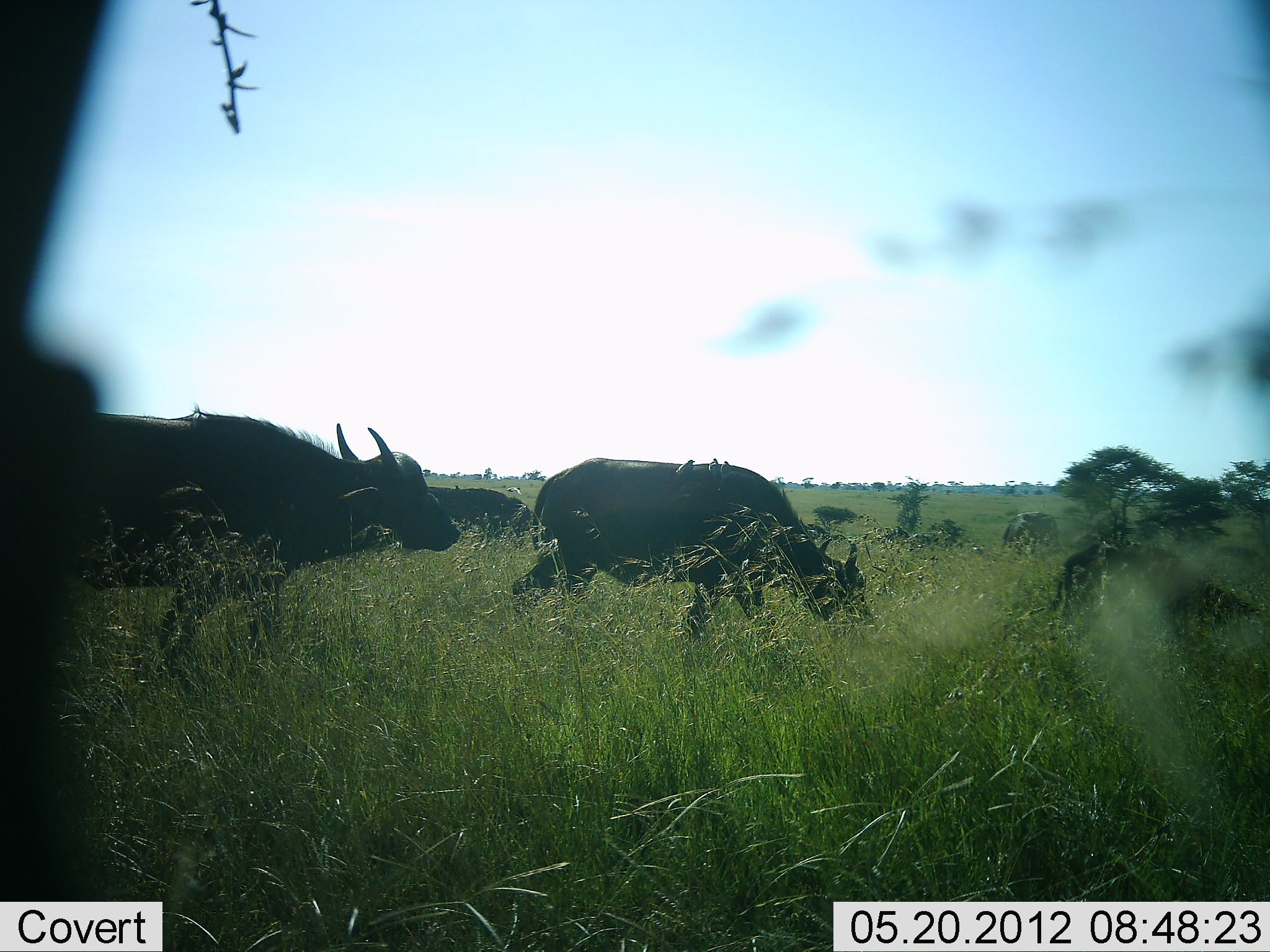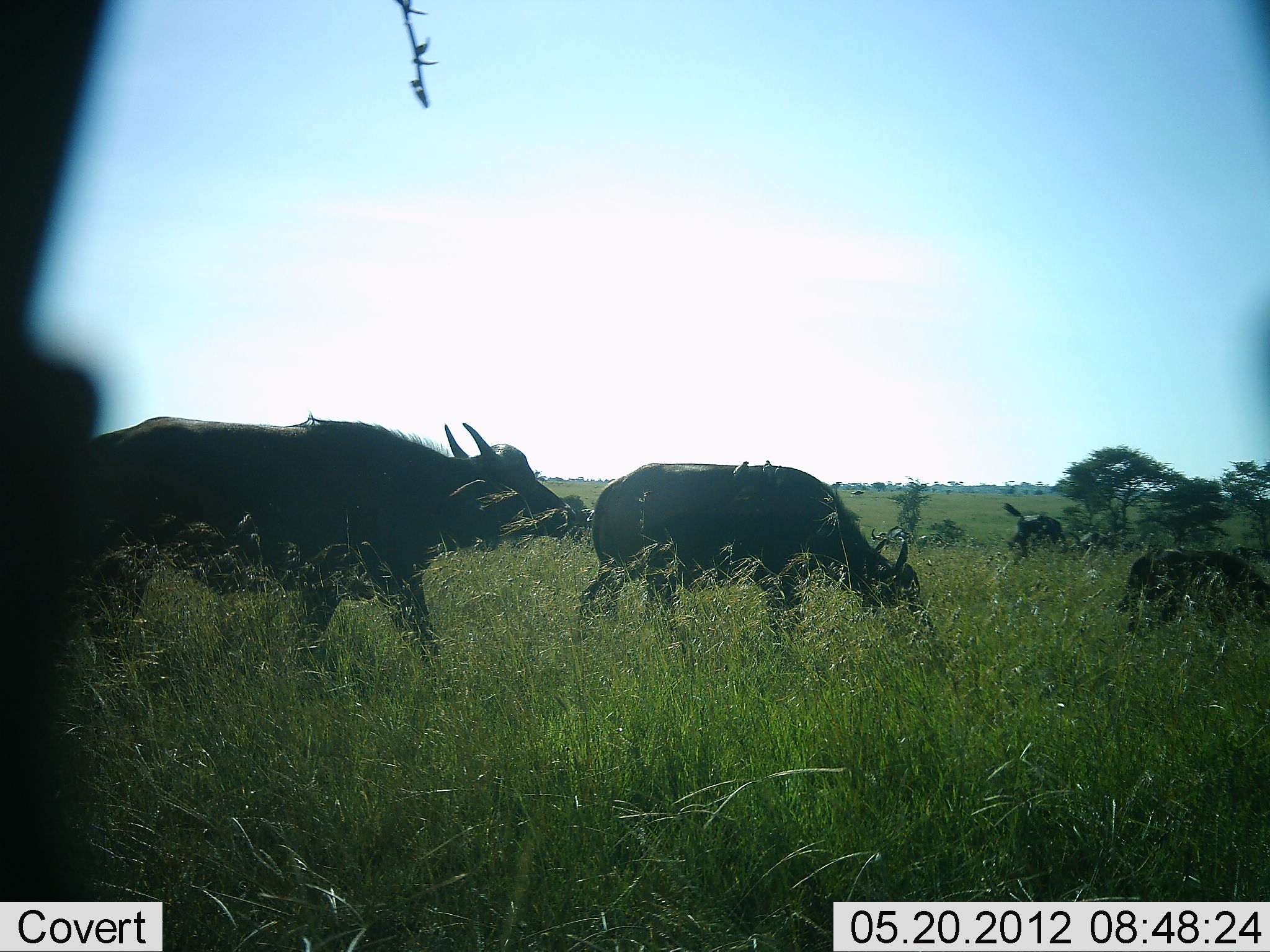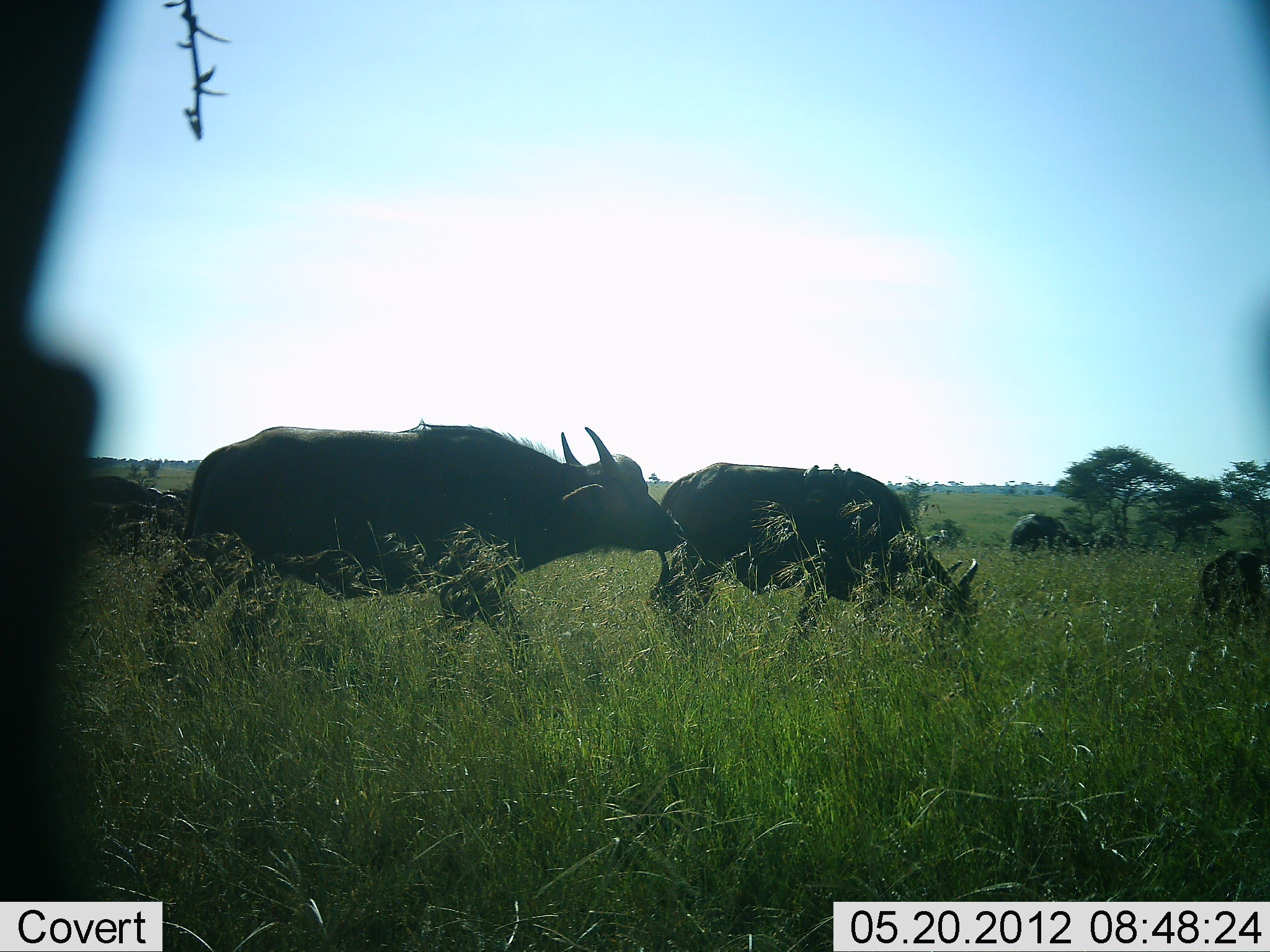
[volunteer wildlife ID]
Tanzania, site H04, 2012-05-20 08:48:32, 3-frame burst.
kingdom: Animalia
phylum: Chordata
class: Mammalia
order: Artiodactyla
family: Bovidae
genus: Syncerus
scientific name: Syncerus caffer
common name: cape buffalo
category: buffalo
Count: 6.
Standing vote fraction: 6%.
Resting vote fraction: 0%.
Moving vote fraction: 100%.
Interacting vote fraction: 6%.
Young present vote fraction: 25%.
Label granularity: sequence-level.